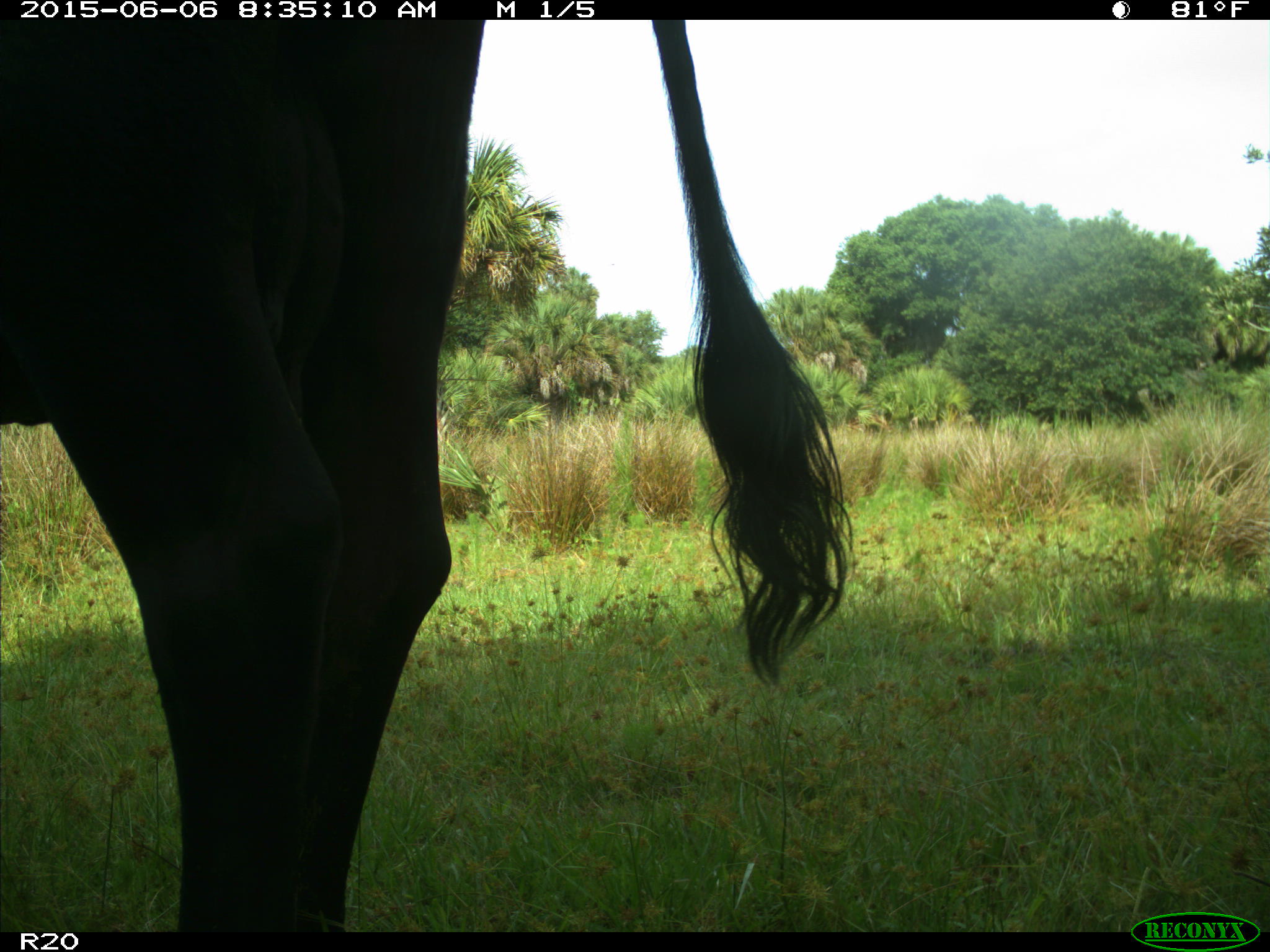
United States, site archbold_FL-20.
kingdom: Animalia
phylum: Chordata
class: Mammalia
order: Artiodactyla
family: Bovidae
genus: Bos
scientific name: Bos taurus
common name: domestic cow